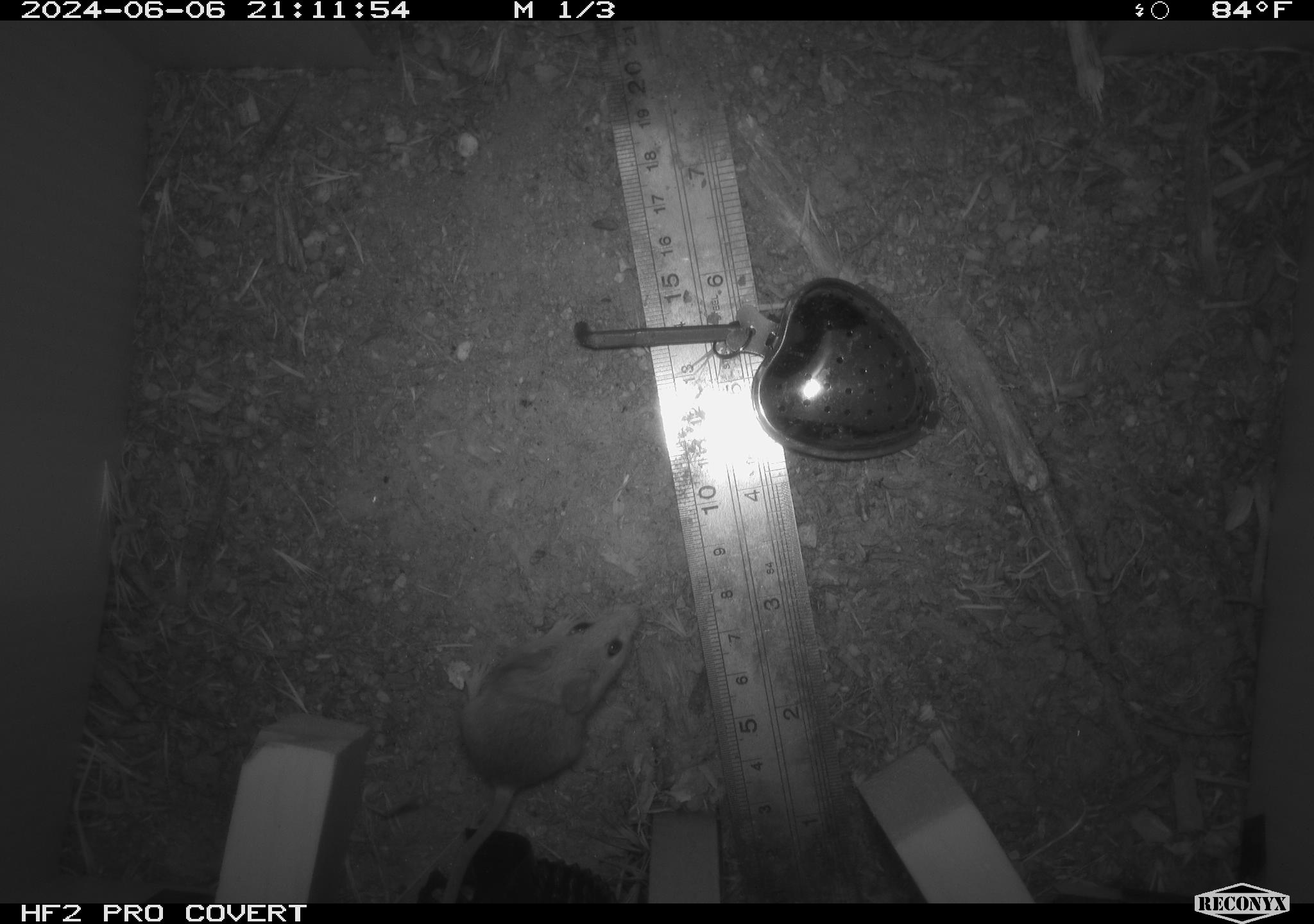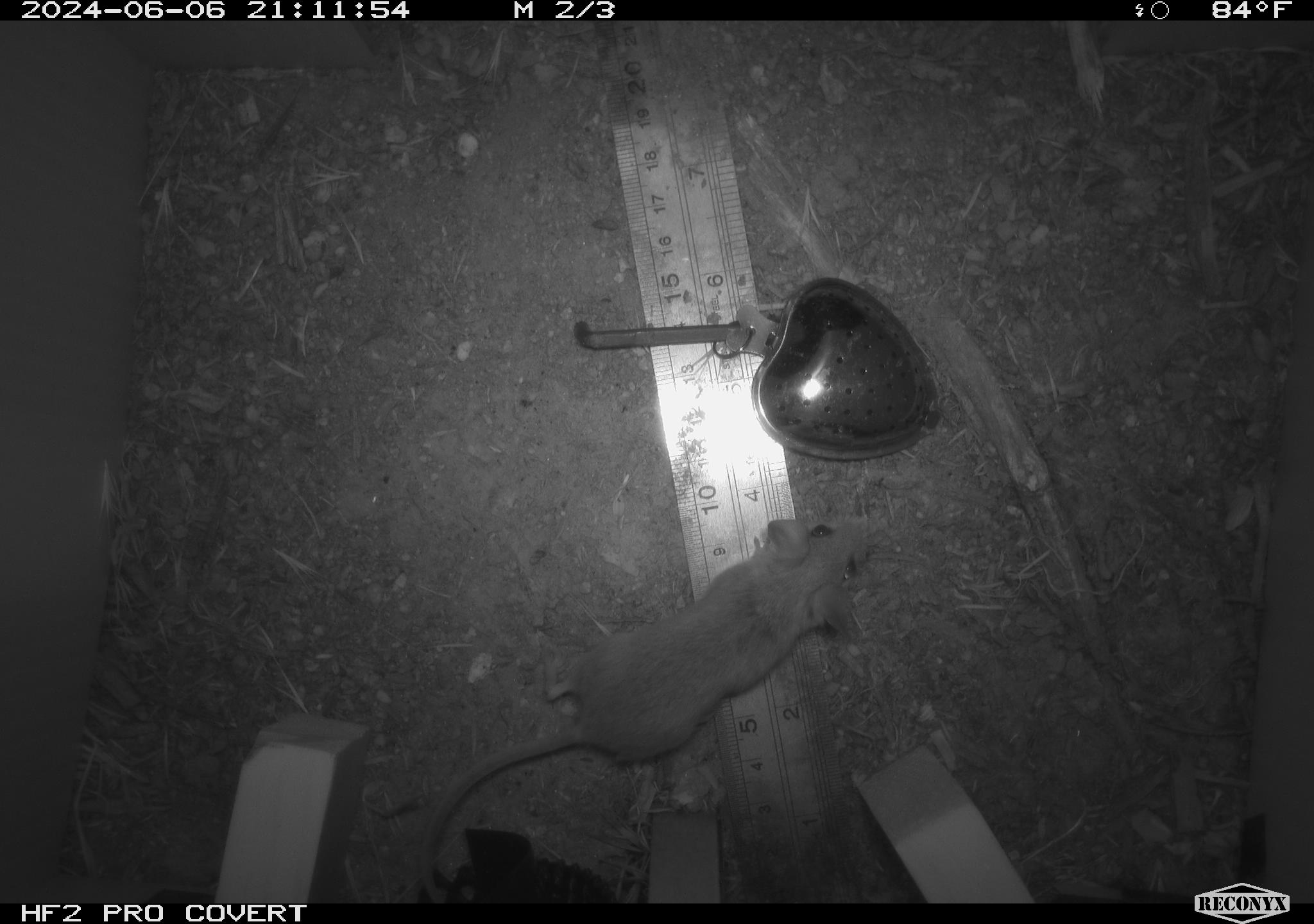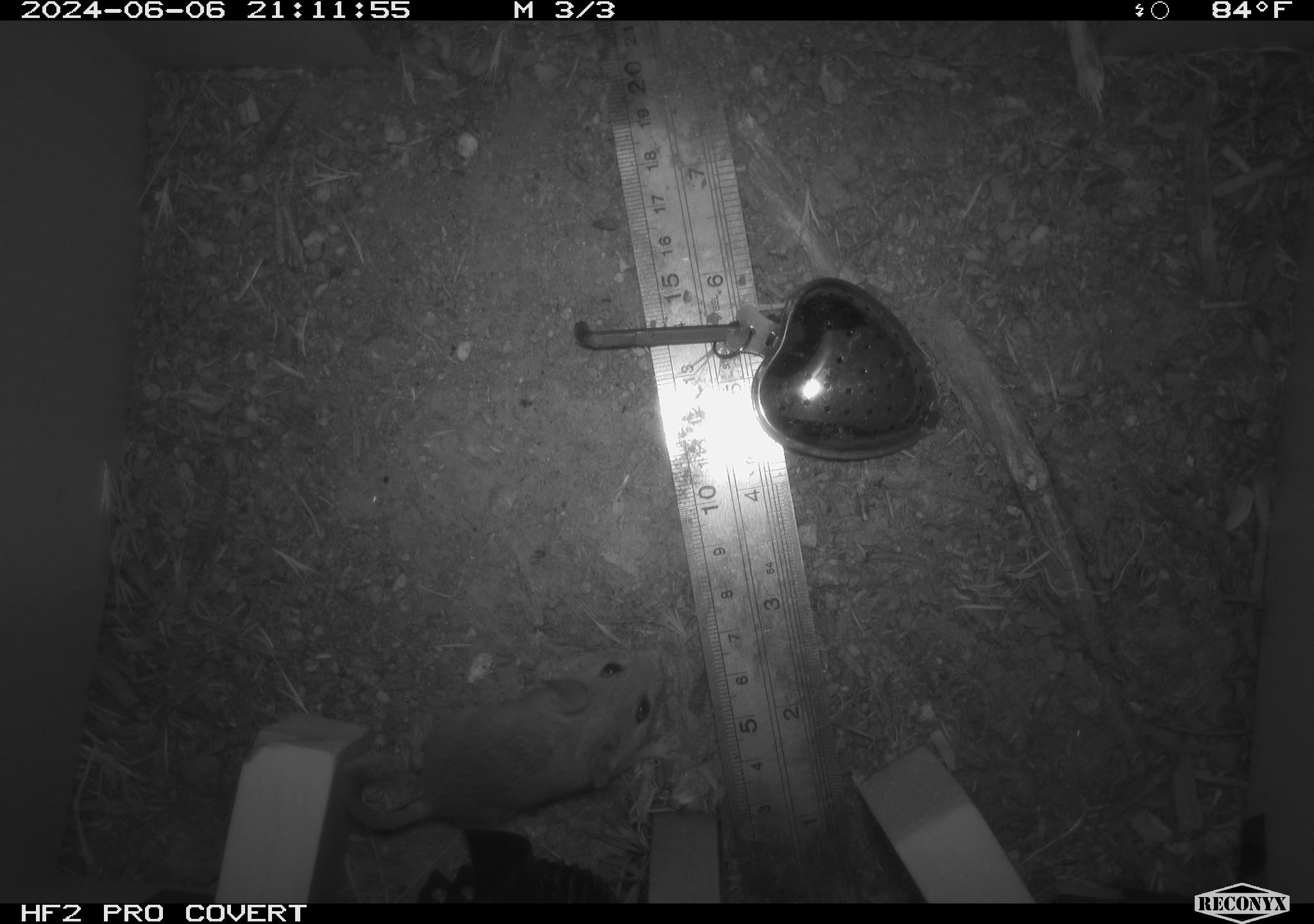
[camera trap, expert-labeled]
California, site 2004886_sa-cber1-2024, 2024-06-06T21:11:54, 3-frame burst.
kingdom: Animalia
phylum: Chordata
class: Mammalia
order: Rodentia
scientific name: Rodentia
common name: mouse species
Mouse species (Rodentia).